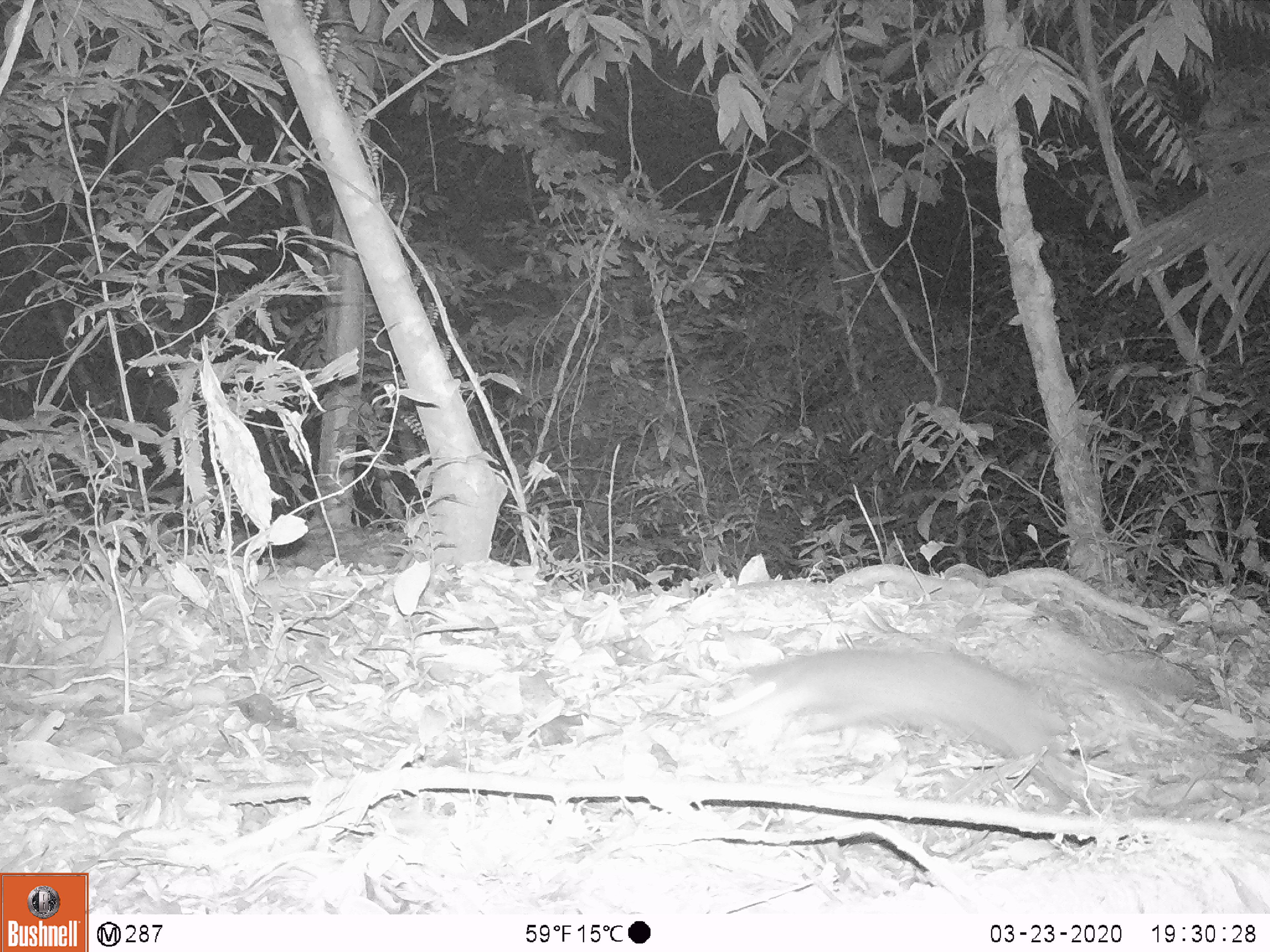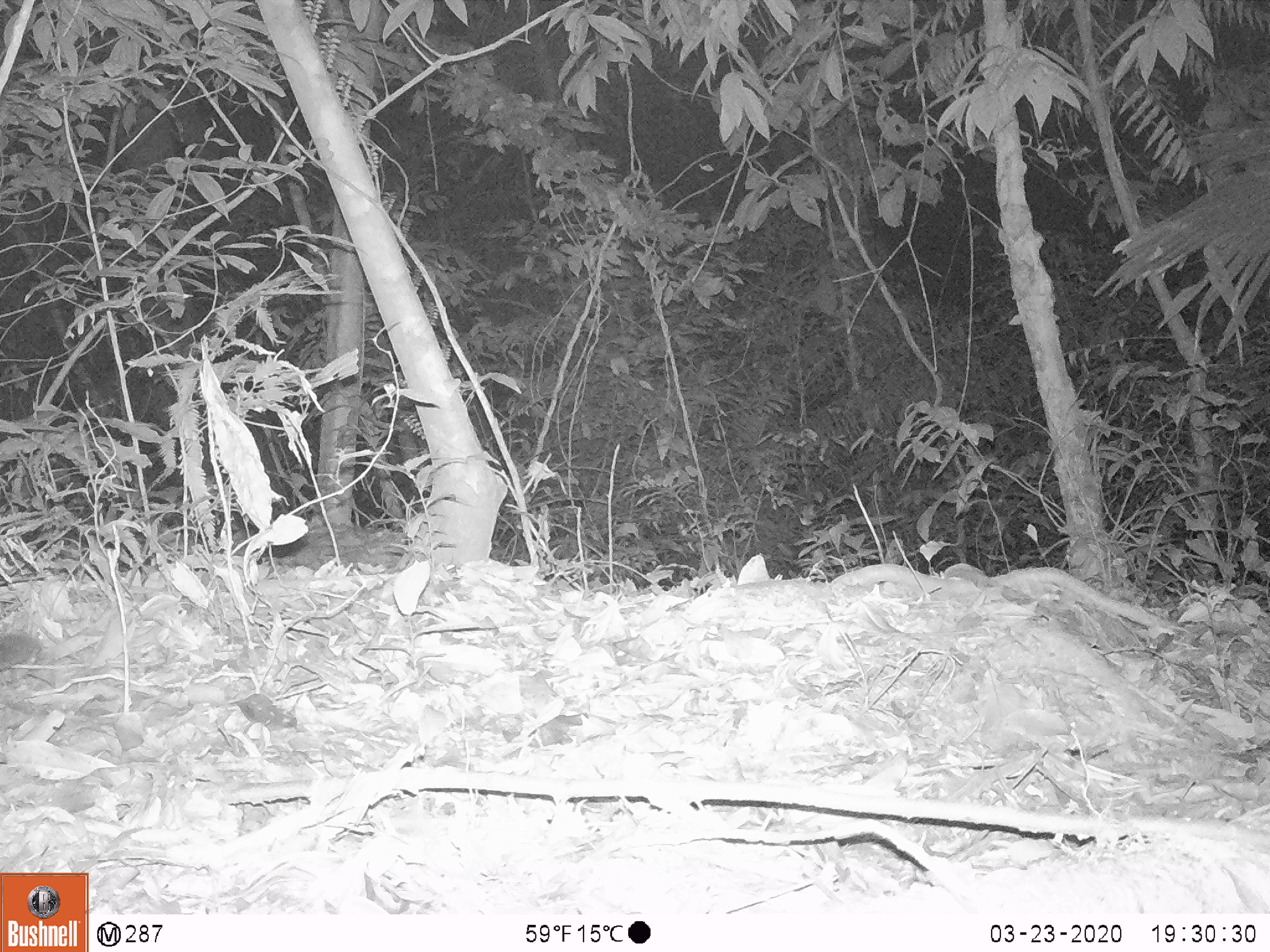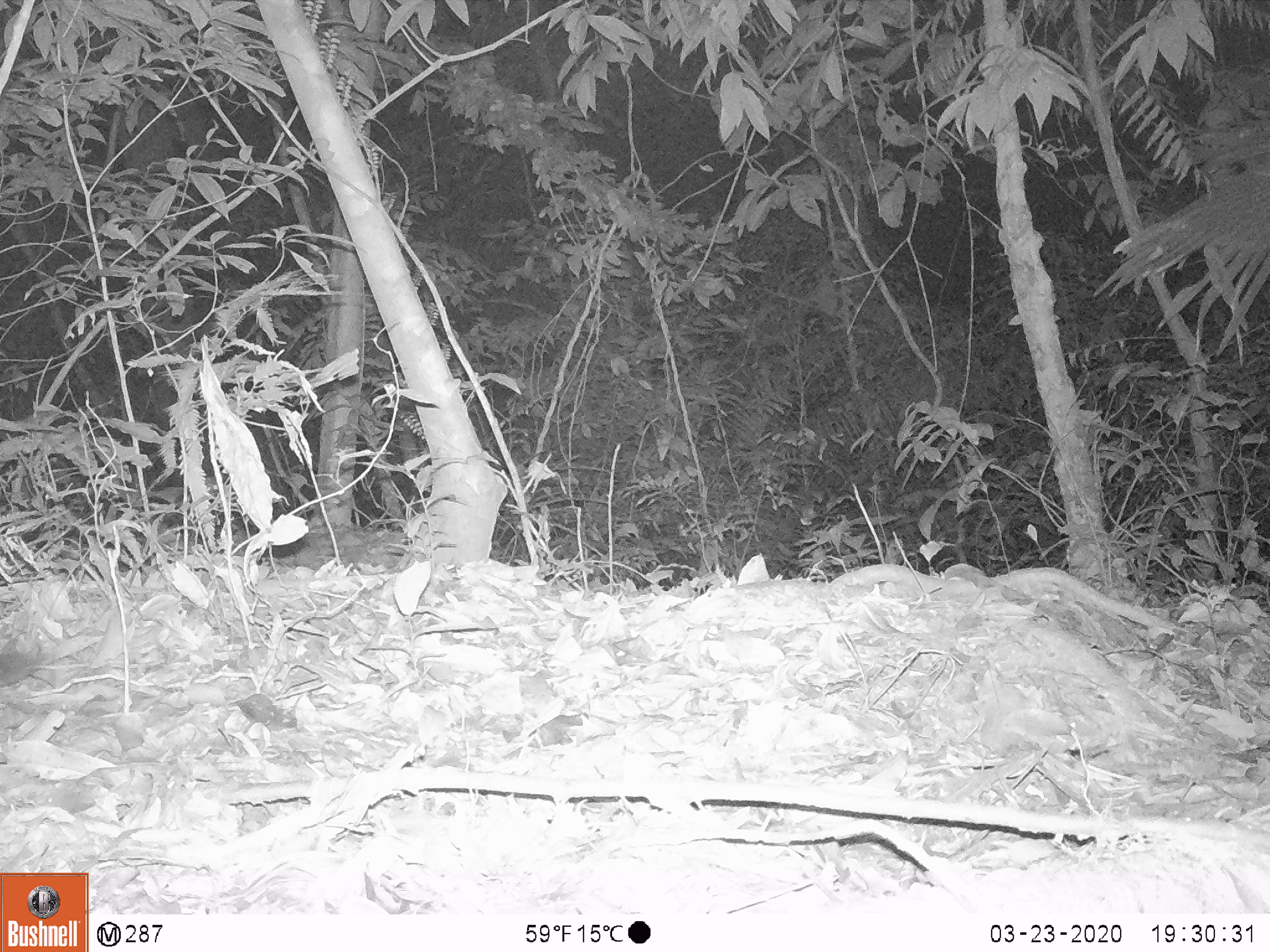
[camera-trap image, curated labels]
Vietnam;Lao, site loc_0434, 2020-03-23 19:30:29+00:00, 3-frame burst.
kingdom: Animalia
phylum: Chordata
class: Mammalia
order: Carnivora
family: Mustelidae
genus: Melogale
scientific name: Melogale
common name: ferret badger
Ferret badger (Melogale). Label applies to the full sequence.